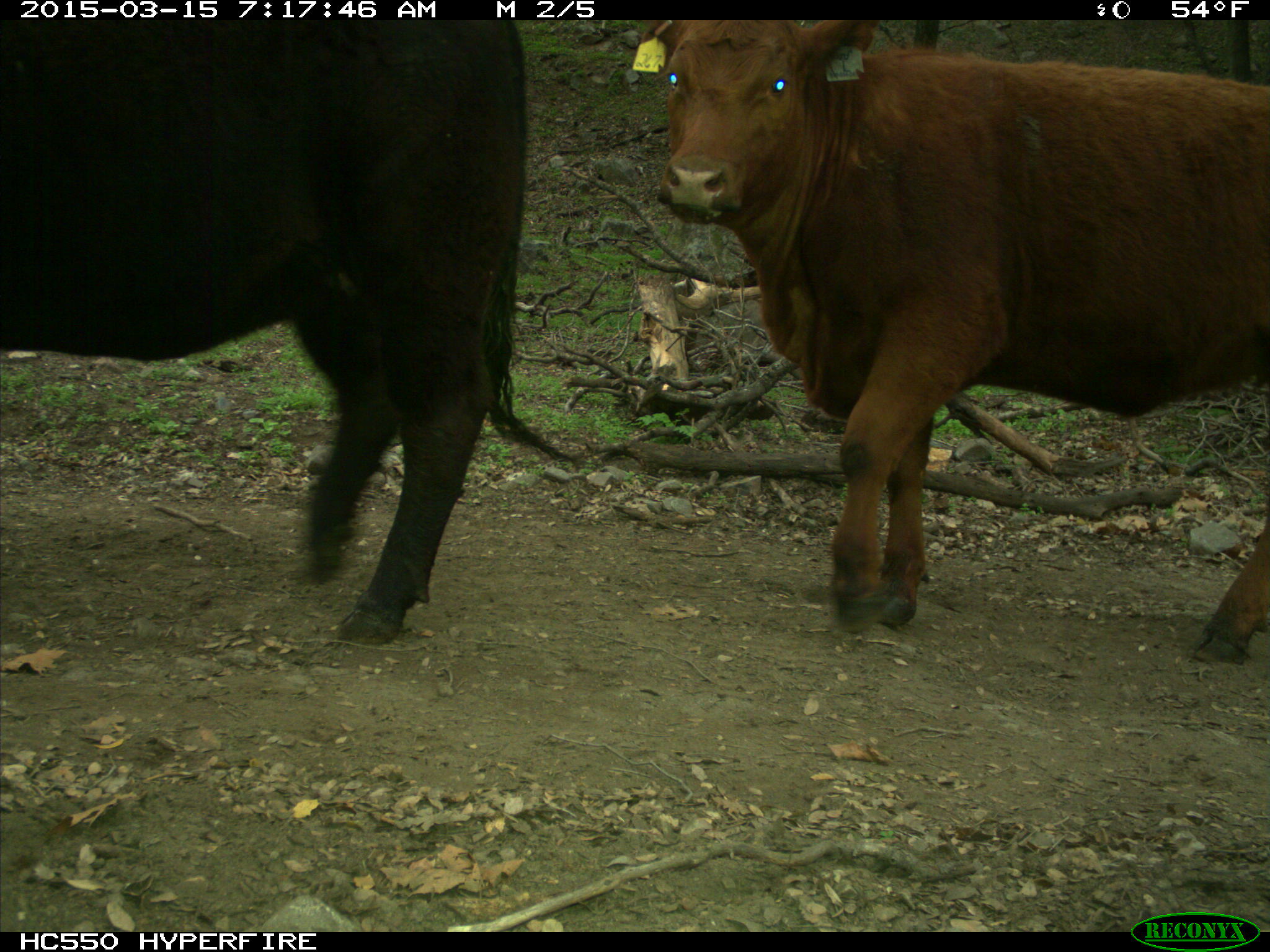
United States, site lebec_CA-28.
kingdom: Animalia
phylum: Chordata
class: Mammalia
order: Artiodactyla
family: Bovidae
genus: Bos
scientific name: Bos taurus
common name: domestic cow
Bos taurus (domestic cow).